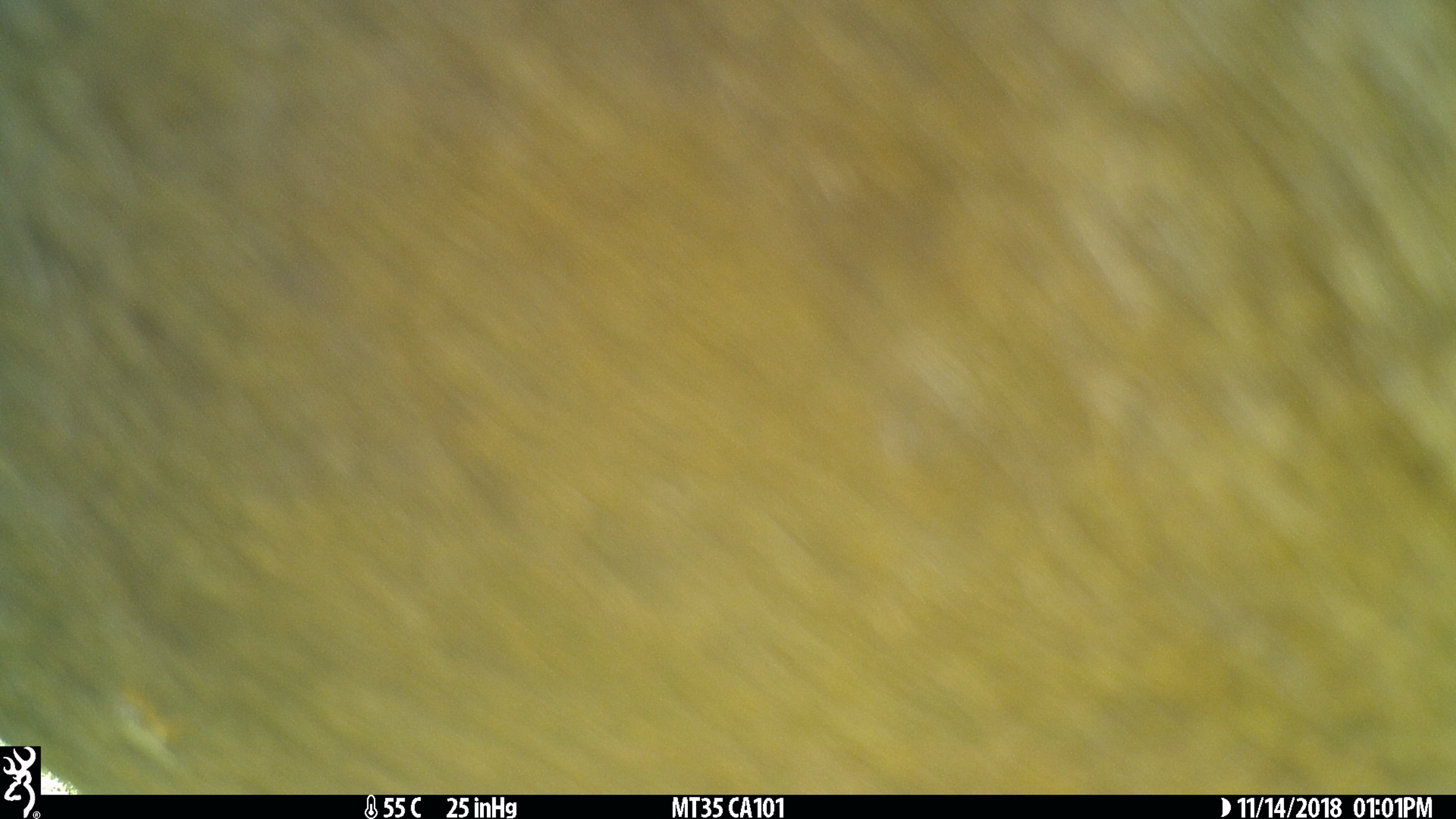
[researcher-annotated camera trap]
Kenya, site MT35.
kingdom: Animalia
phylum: Chordata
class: Mammalia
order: Artiodactyla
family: Bovidae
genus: Connochaetes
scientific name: Connochaetes taurinus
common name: blue wildebeest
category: wildebeest